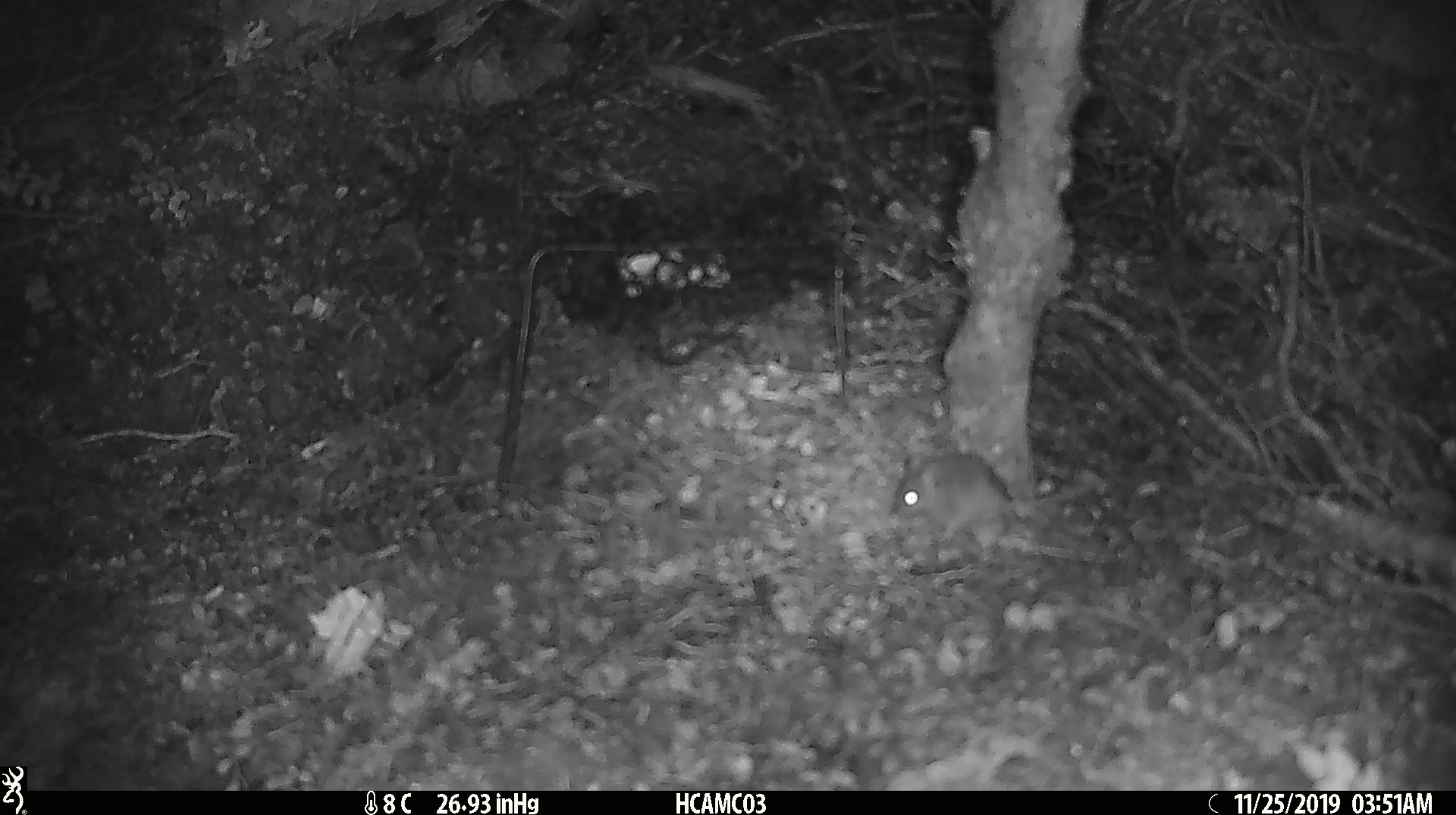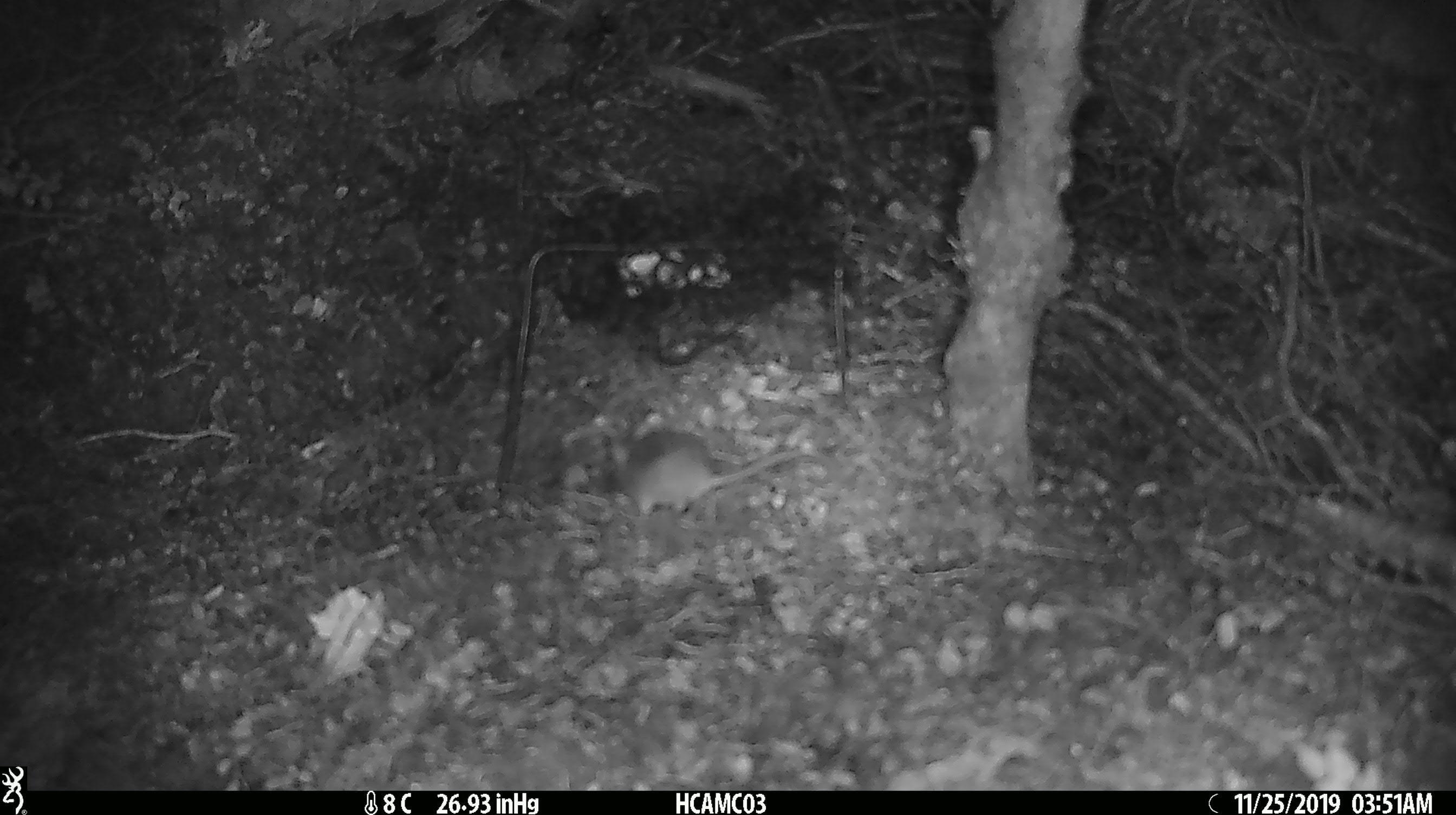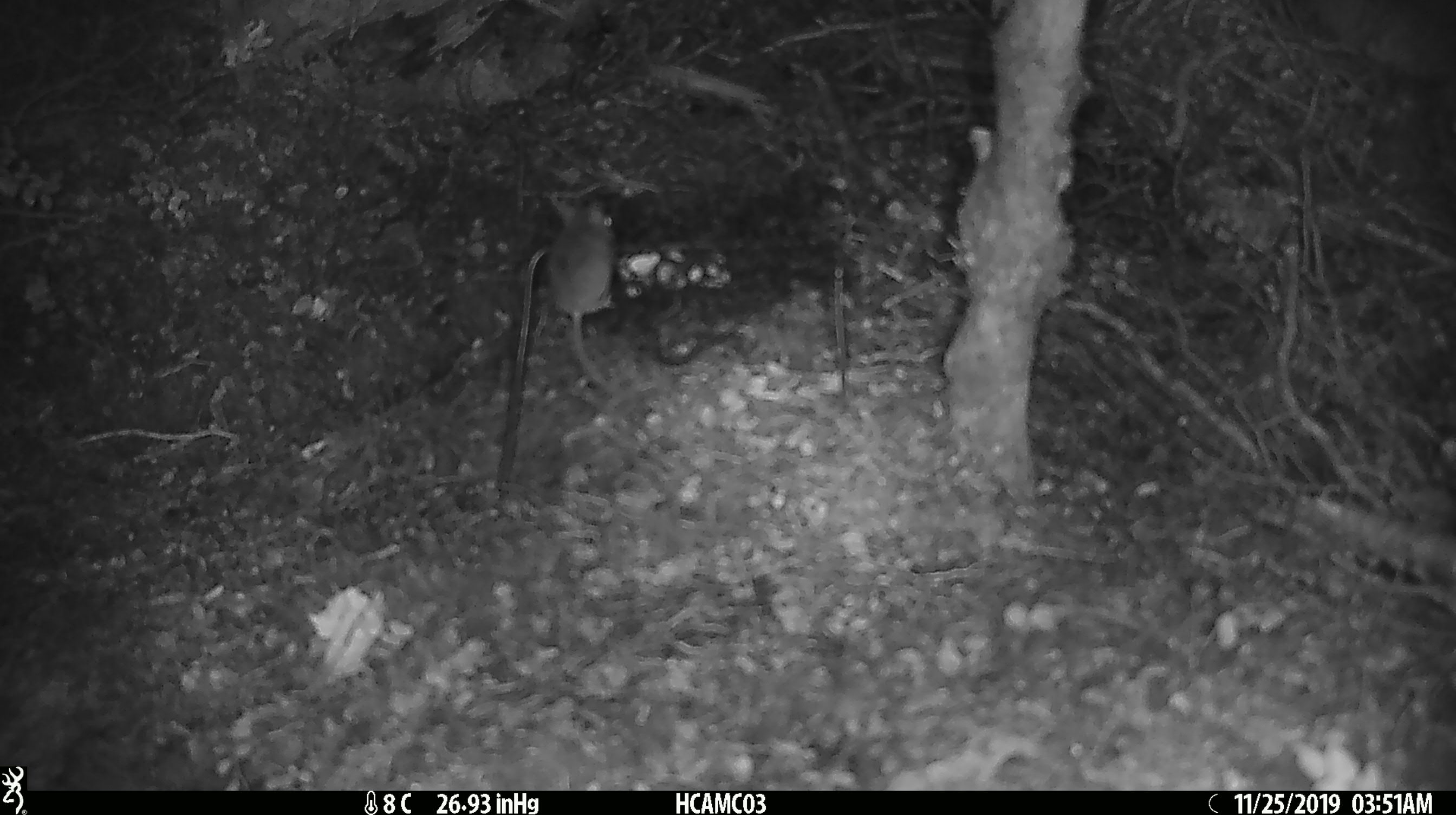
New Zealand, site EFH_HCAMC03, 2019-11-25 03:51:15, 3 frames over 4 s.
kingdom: Animalia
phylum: Chordata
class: Mammalia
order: Rodentia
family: Muridae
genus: Mus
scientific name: Mus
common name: mouse